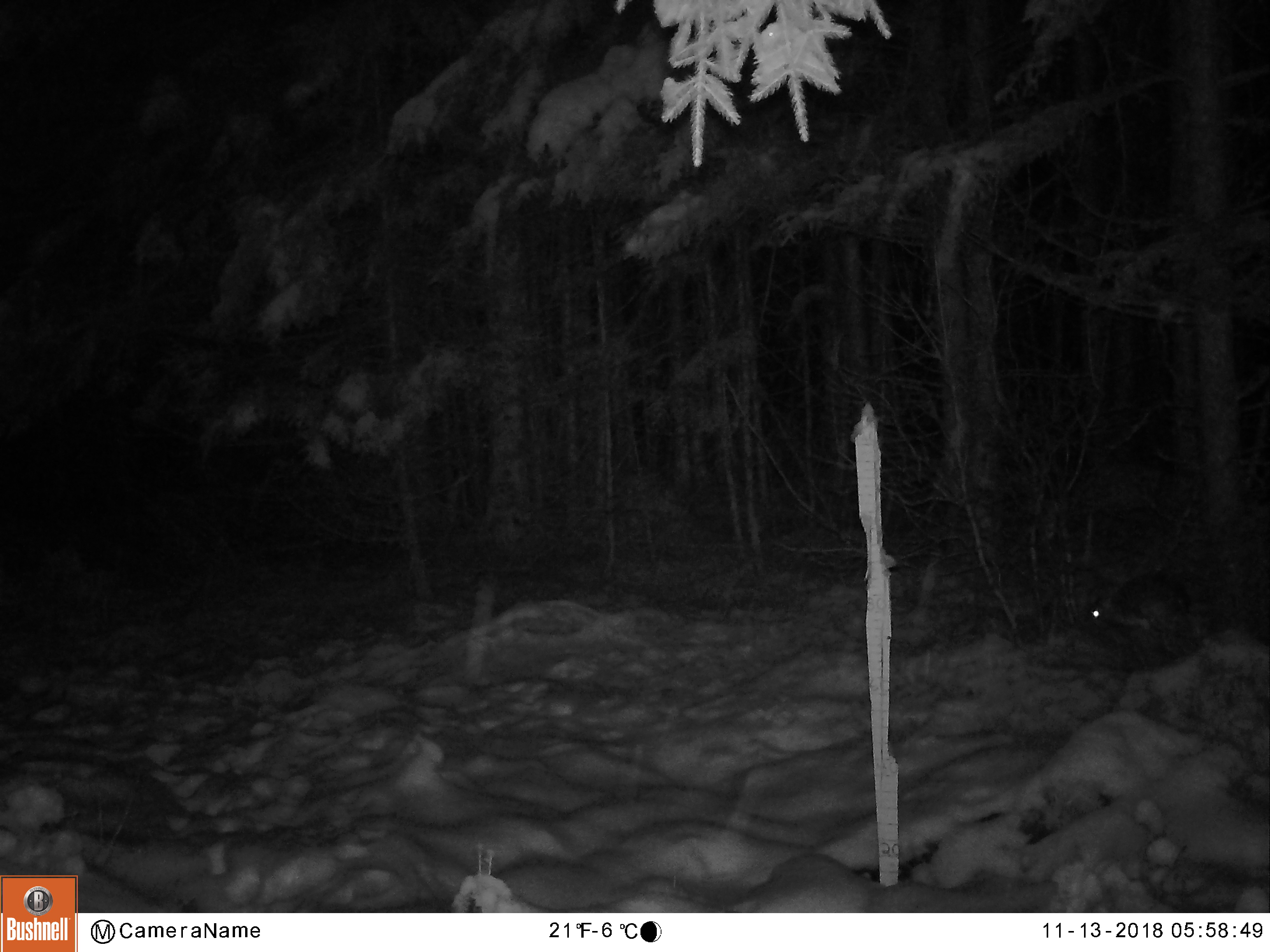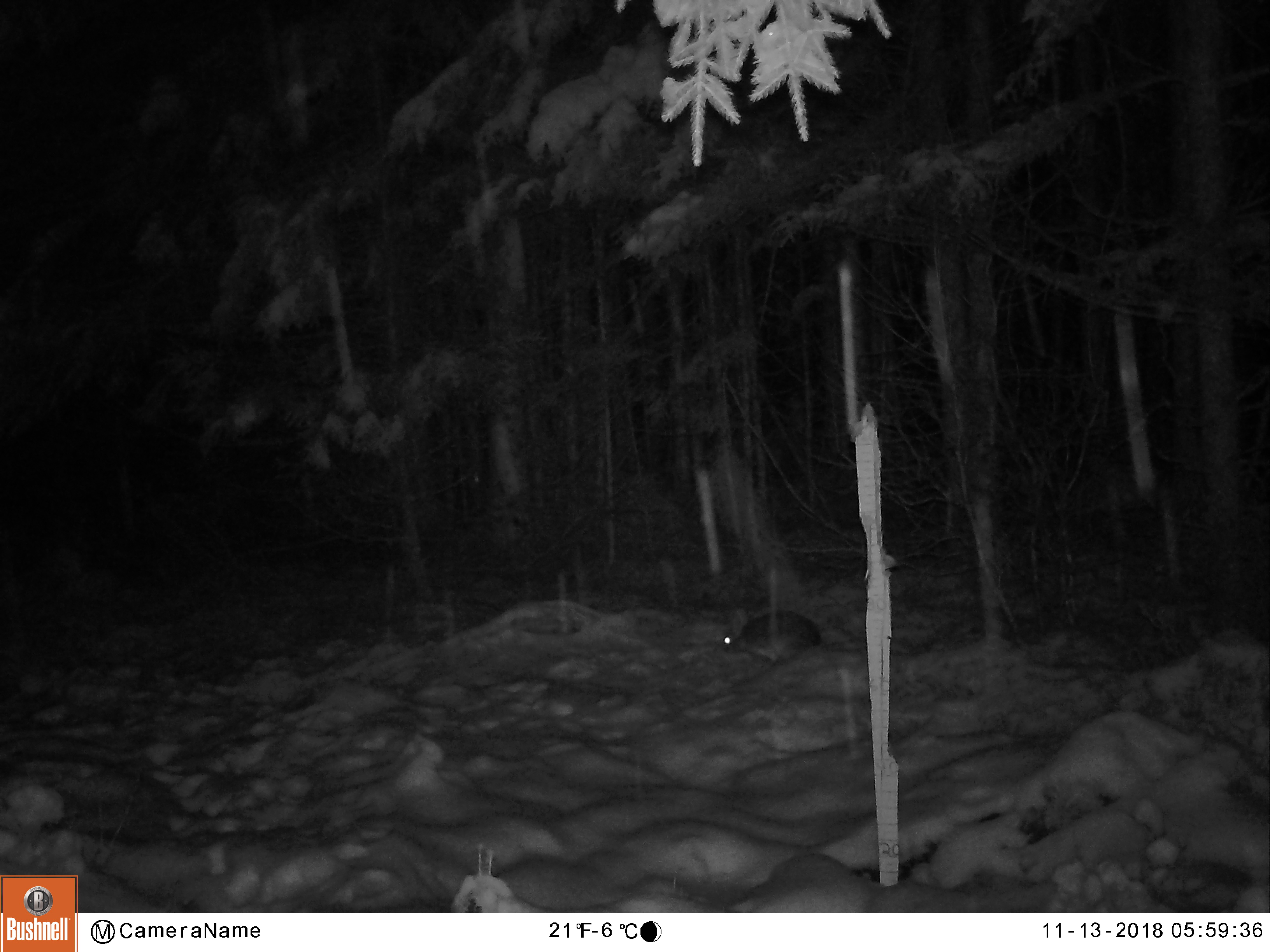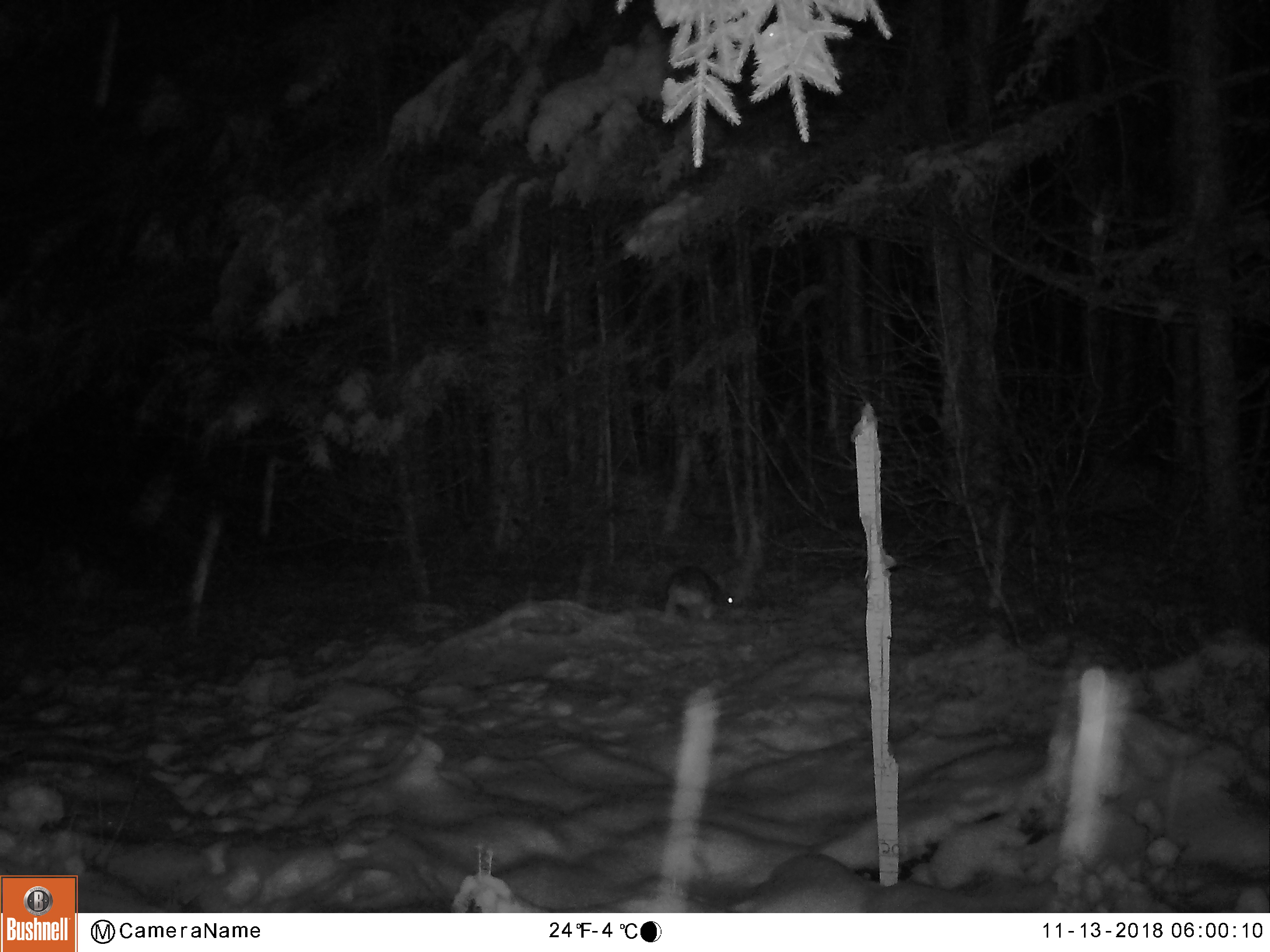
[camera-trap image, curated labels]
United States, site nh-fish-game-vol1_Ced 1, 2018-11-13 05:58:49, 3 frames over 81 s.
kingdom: Animalia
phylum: Chordata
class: Mammalia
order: Lagomorpha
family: Leporidae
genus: Lepus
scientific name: Lepus americanus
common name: snowshoe hare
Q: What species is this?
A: Snowshoe hare (Lepus americanus).